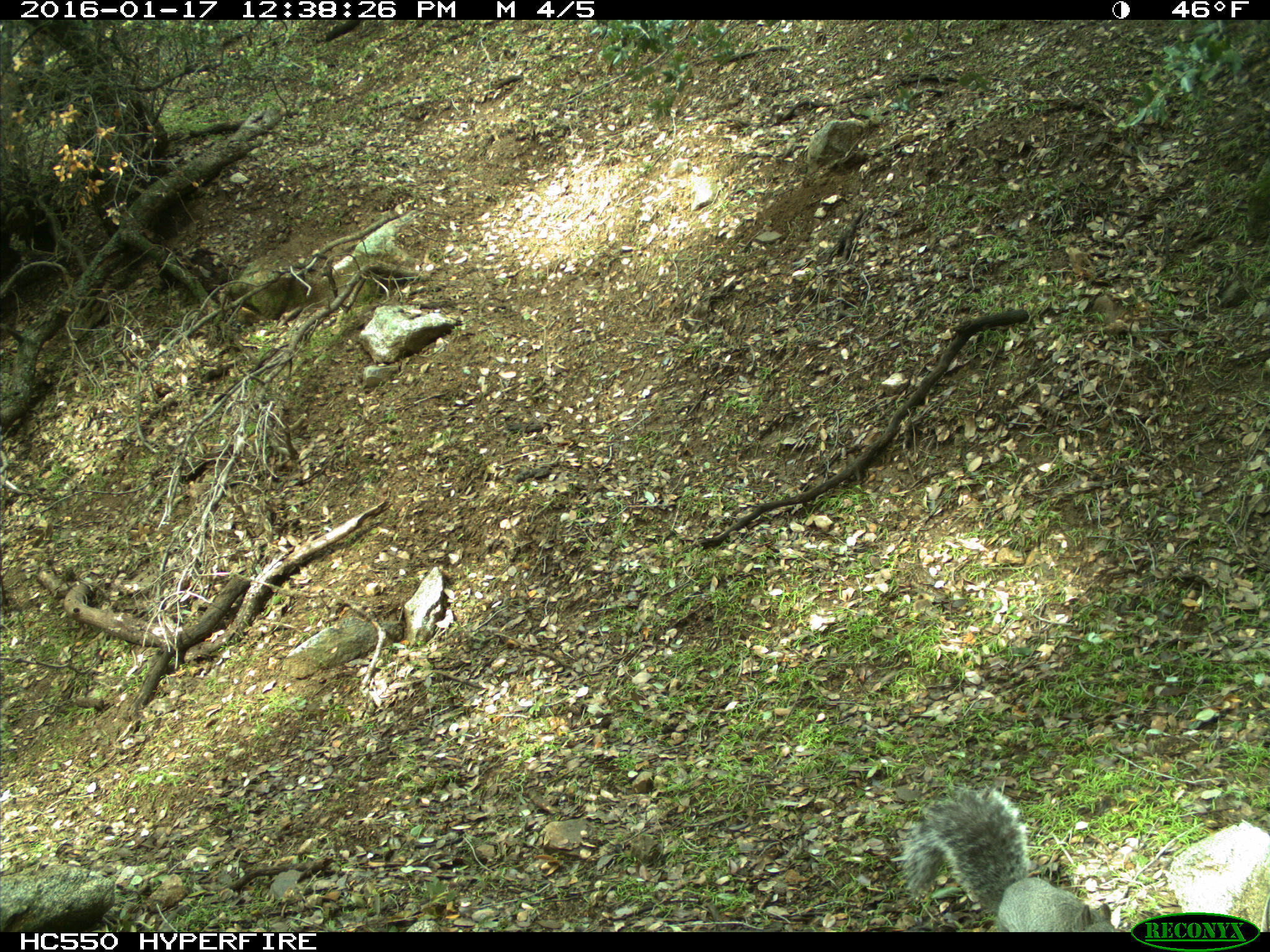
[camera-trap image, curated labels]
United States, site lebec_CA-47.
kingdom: Animalia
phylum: Chordata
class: Mammalia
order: Rodentia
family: Sciuridae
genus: Sciurus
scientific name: Sciurus carolinensis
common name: eastern gray squirrel